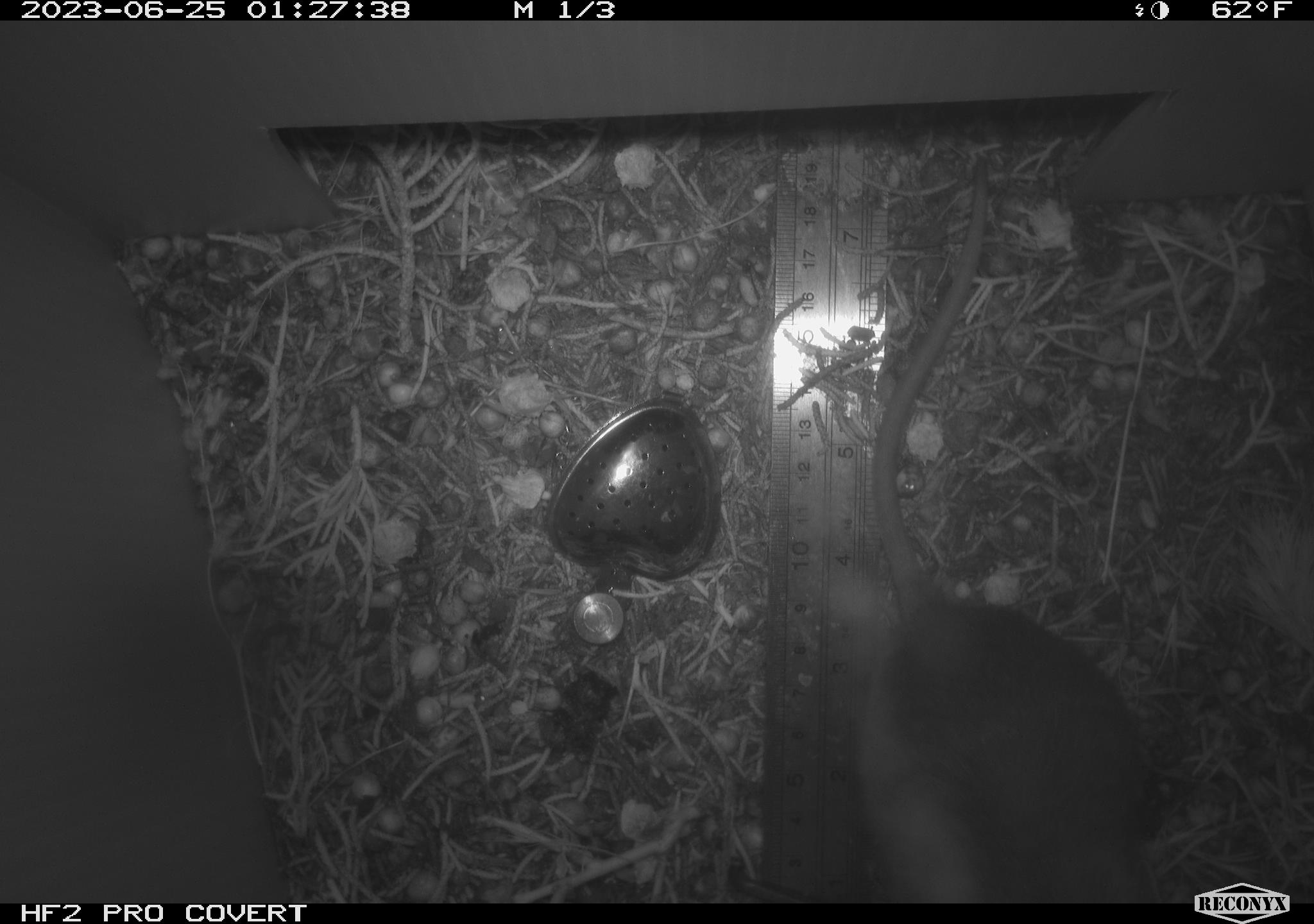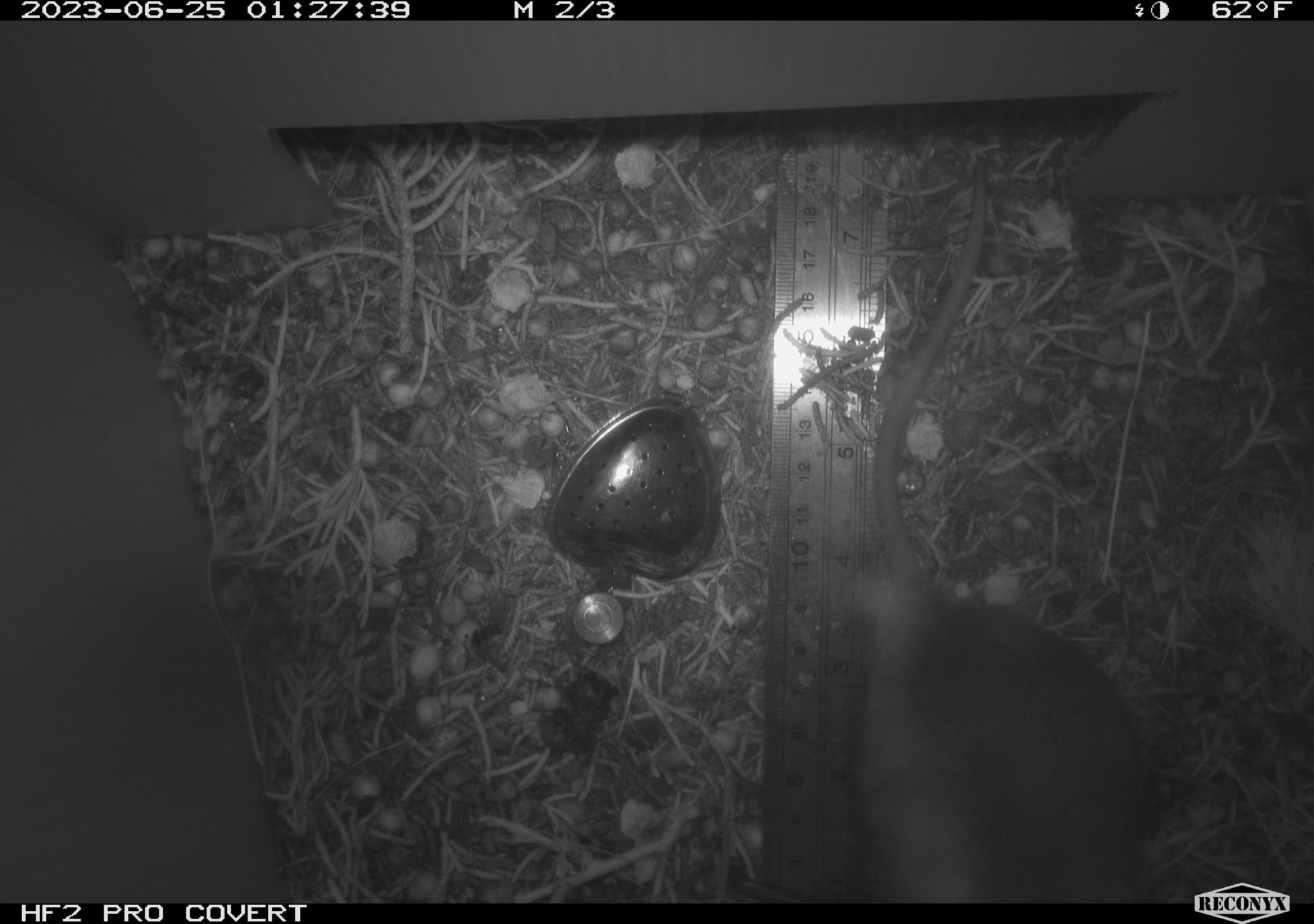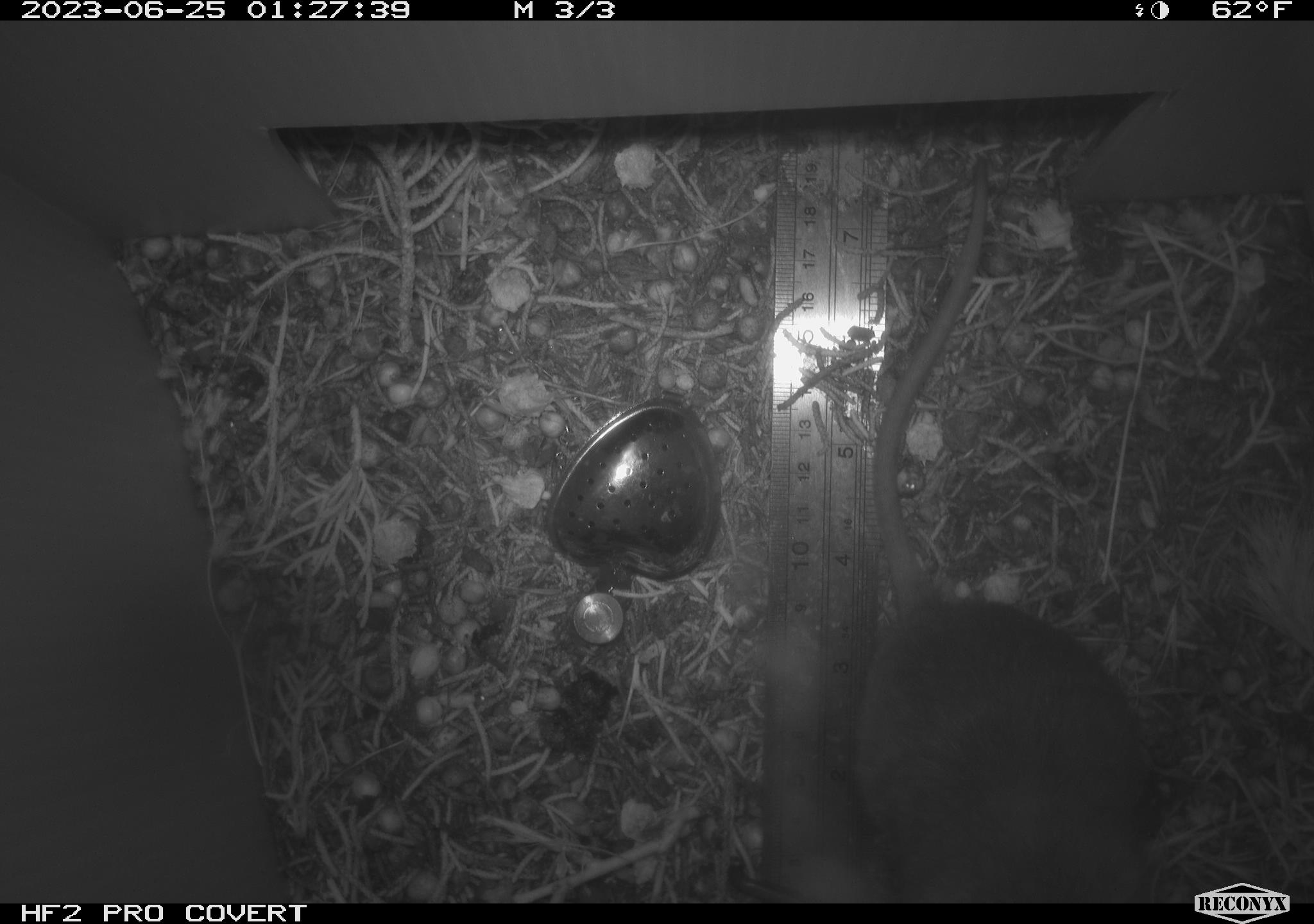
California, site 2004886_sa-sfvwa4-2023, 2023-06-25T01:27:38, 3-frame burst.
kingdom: Animalia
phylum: Chordata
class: Mammalia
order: Rodentia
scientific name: Rodentia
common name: mouse species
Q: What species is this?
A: Mouse species (Rodentia).